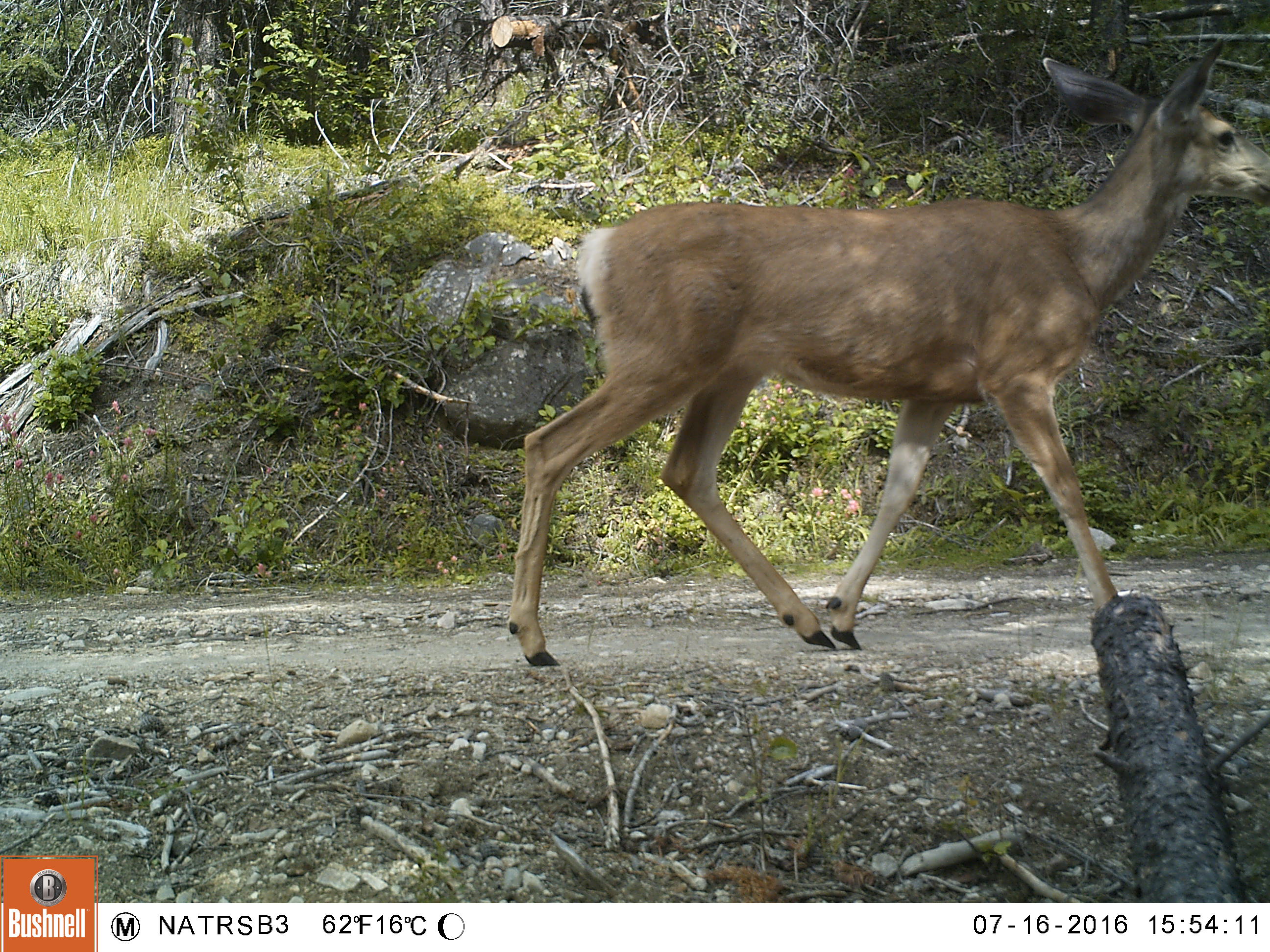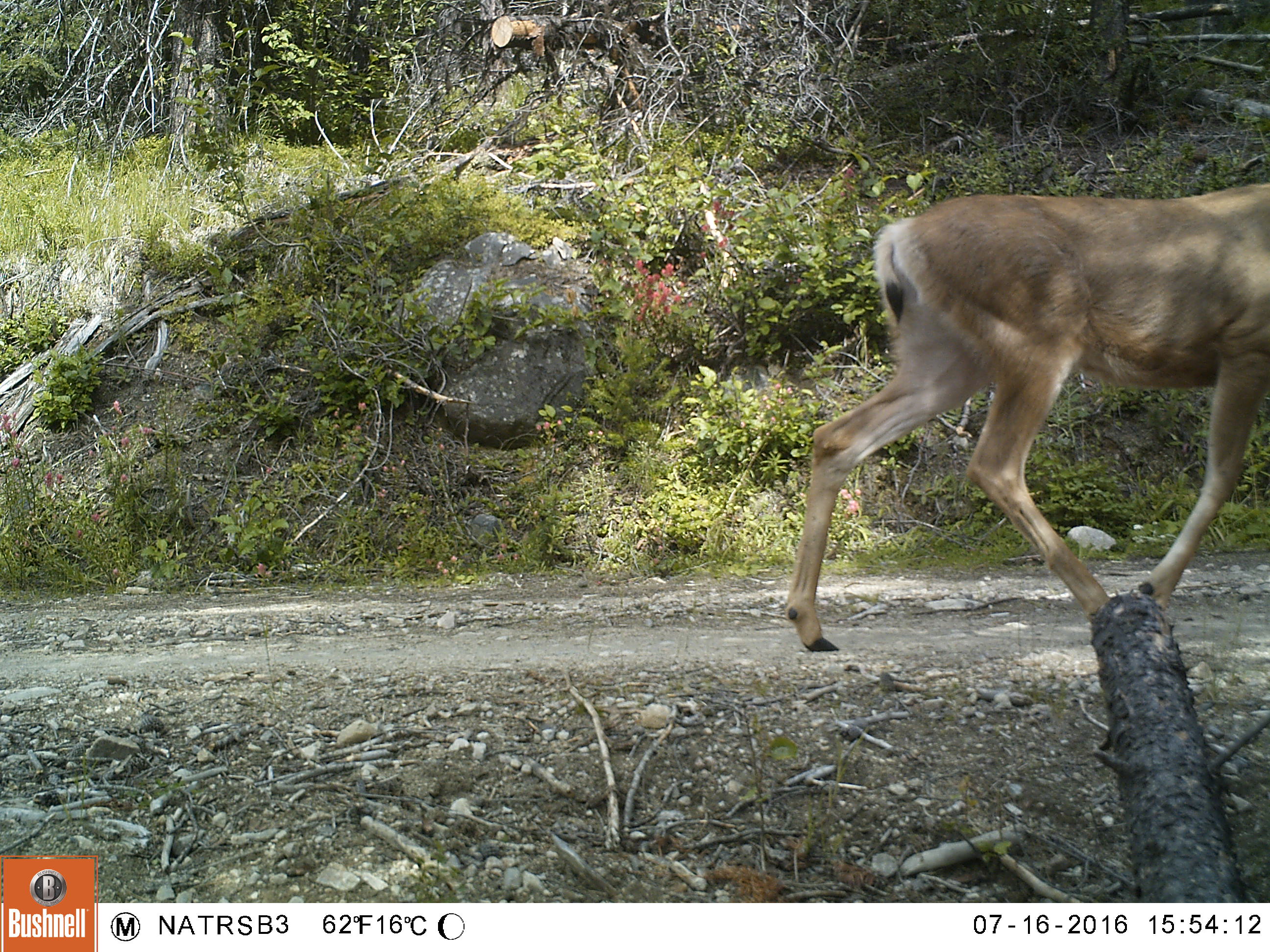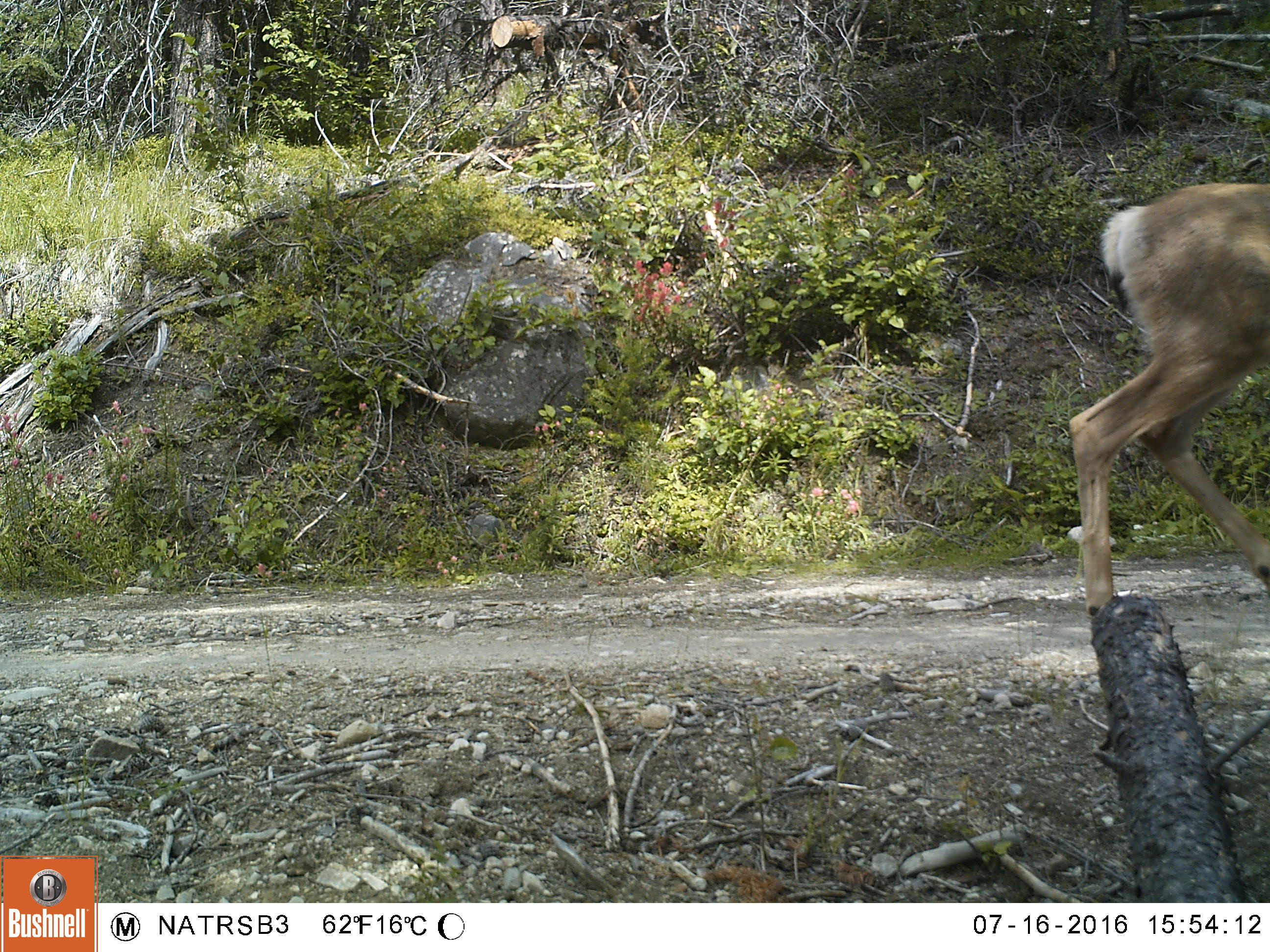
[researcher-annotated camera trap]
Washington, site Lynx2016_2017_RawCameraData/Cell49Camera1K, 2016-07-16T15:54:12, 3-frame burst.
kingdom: Animalia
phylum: Chordata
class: Mammalia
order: Artiodactyla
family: Cervidae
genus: Odocoileus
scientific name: Odocoileus hemionus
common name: mule deer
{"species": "Odocoileus hemionus (mule deer)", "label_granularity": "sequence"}